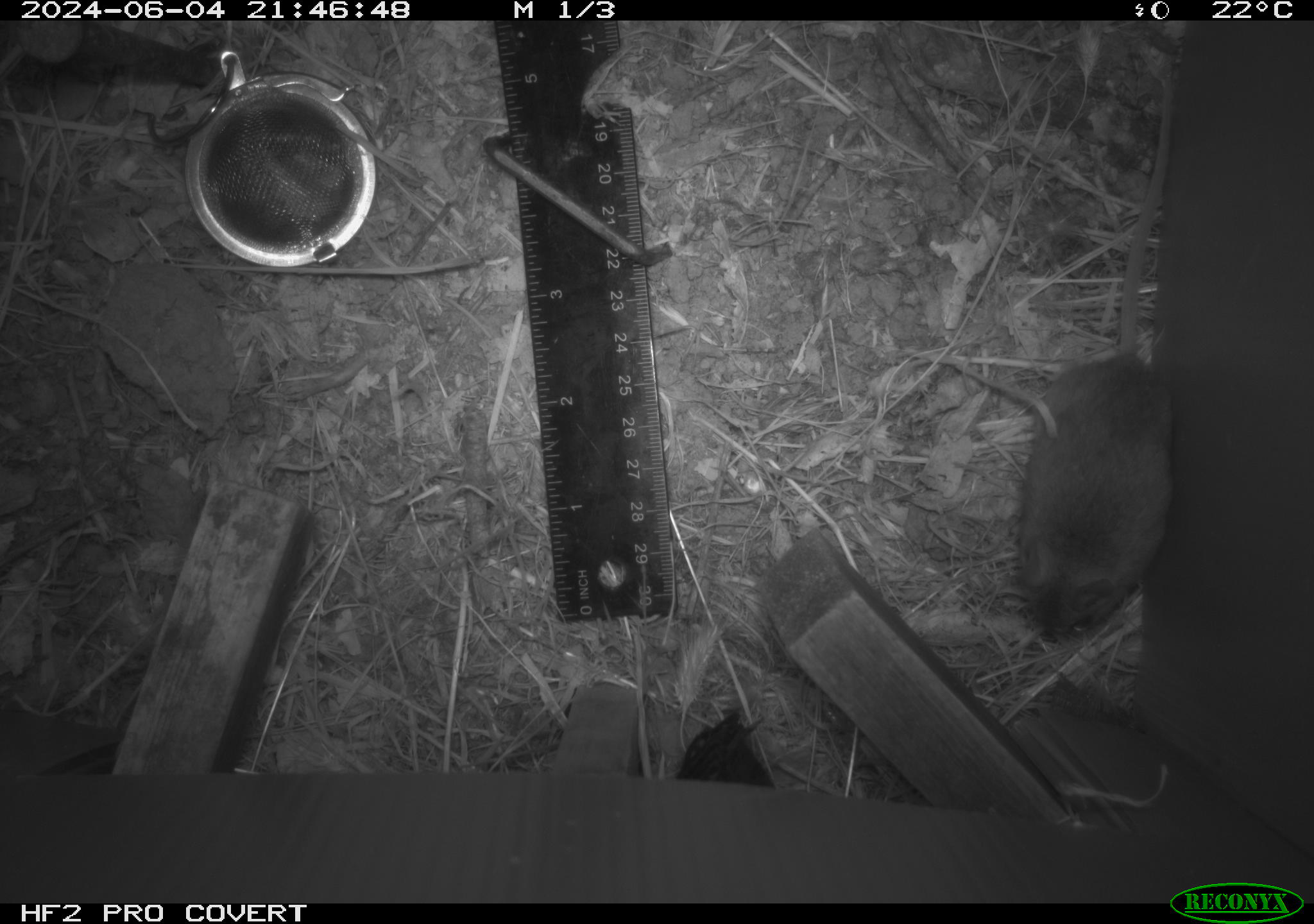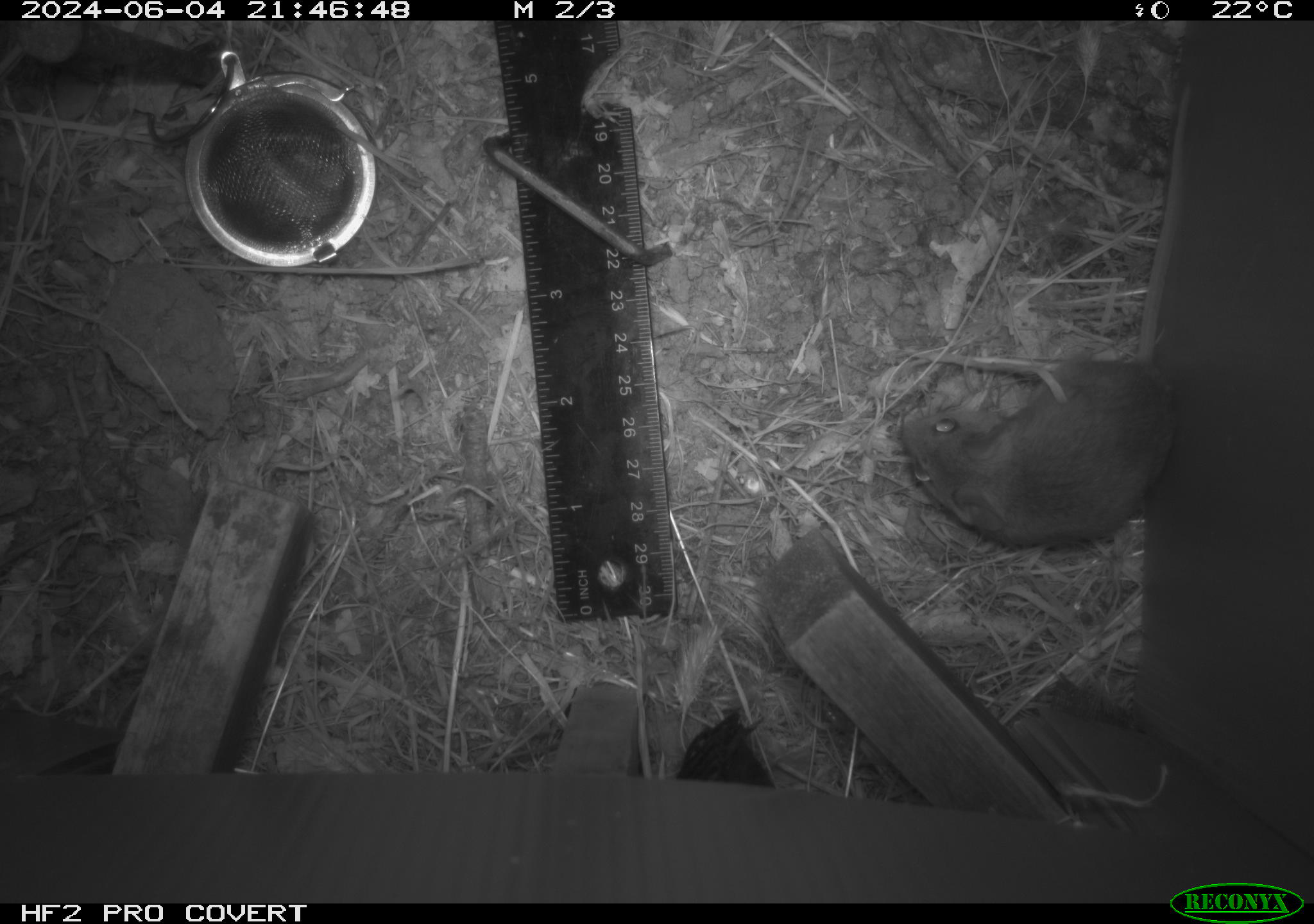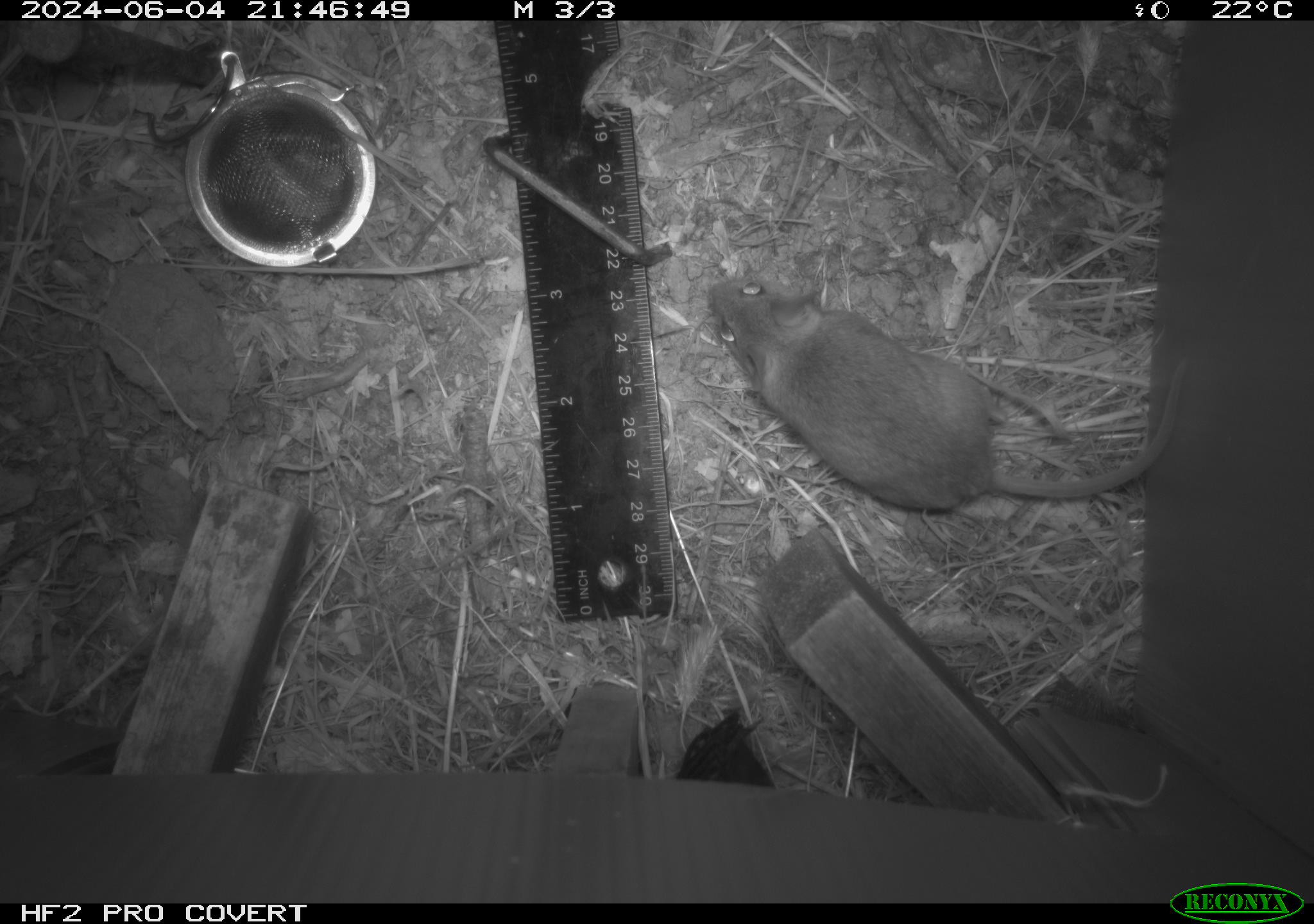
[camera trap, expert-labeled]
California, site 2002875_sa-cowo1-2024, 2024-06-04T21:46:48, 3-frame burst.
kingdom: Animalia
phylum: Chordata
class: Mammalia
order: Rodentia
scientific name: Rodentia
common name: mouse species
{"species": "mouse species (Rodentia)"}